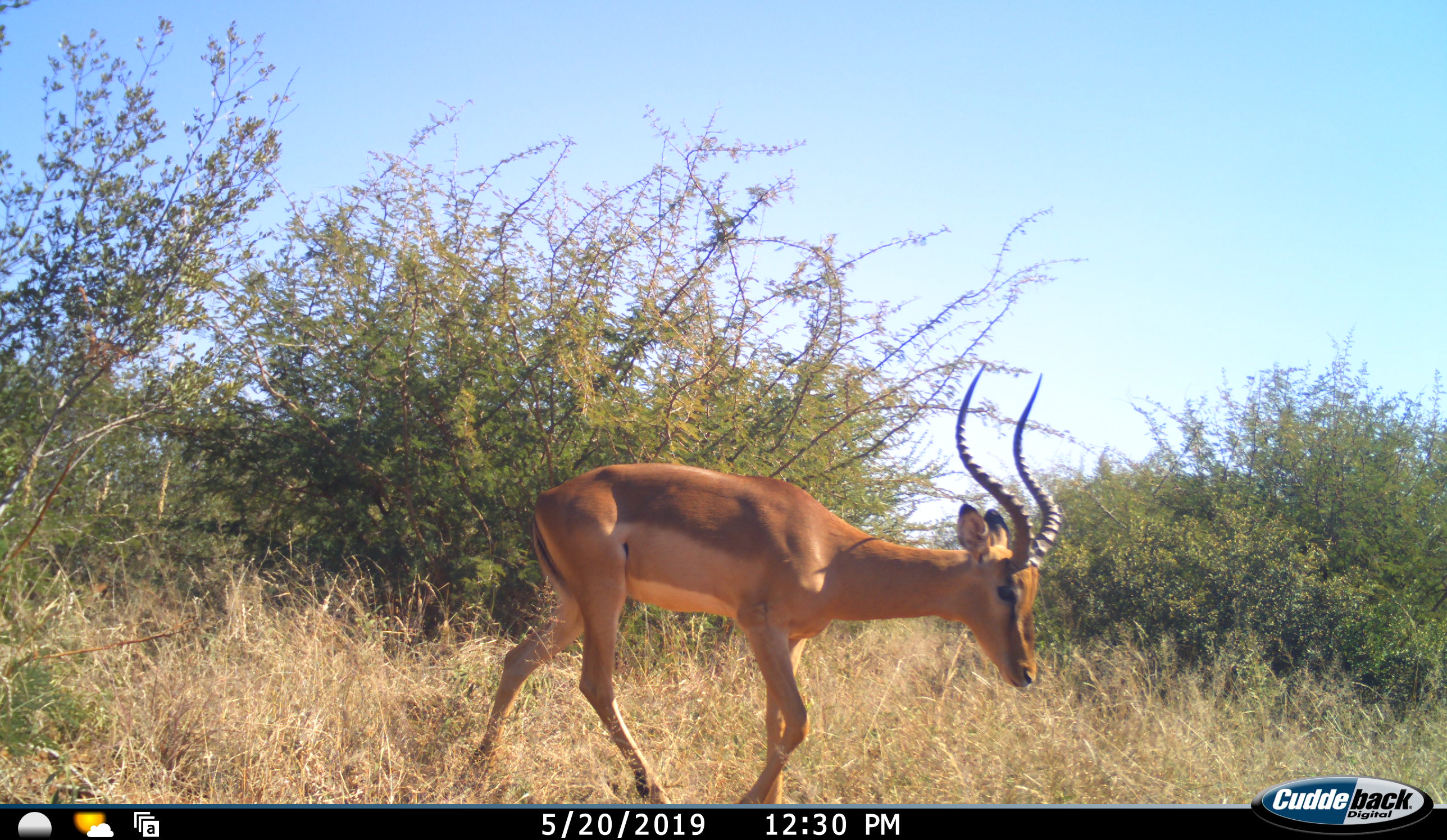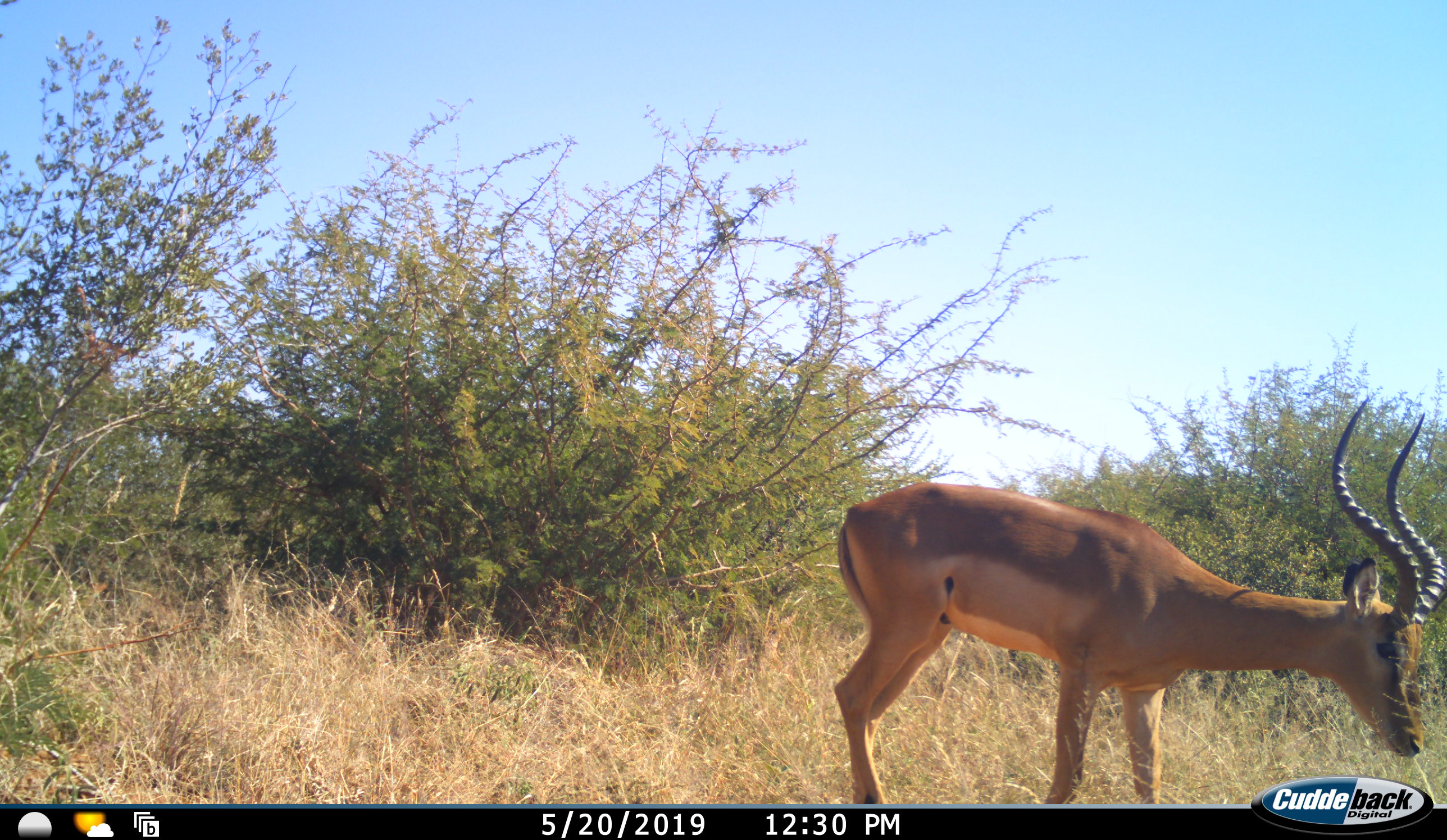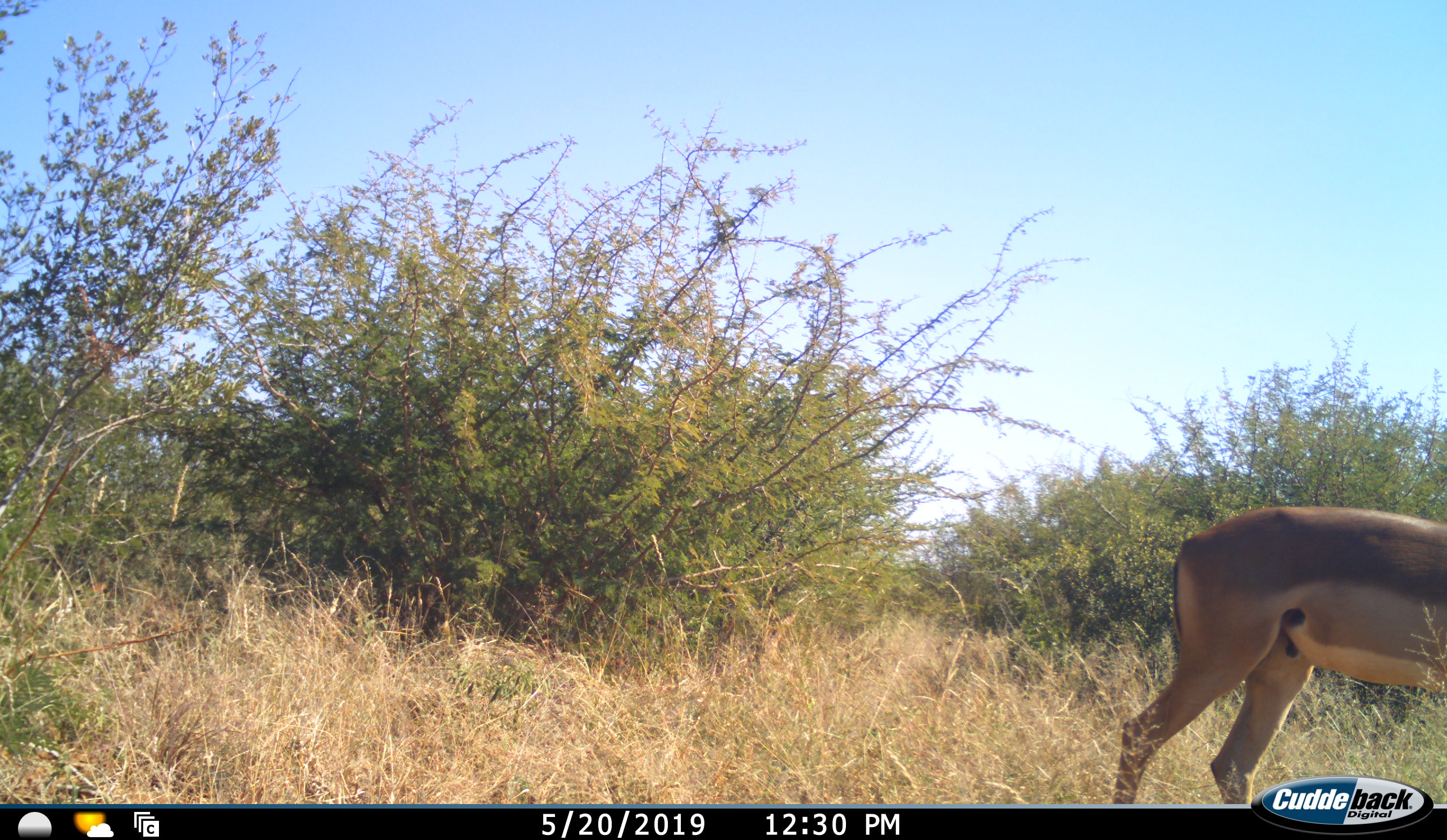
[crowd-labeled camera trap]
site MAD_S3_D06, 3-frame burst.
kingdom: Animalia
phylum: Chordata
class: Mammalia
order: Artiodactyla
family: Bovidae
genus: Aepyceros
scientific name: Aepyceros melampus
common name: impala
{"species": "impala (Aepyceros melampus)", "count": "1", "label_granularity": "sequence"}